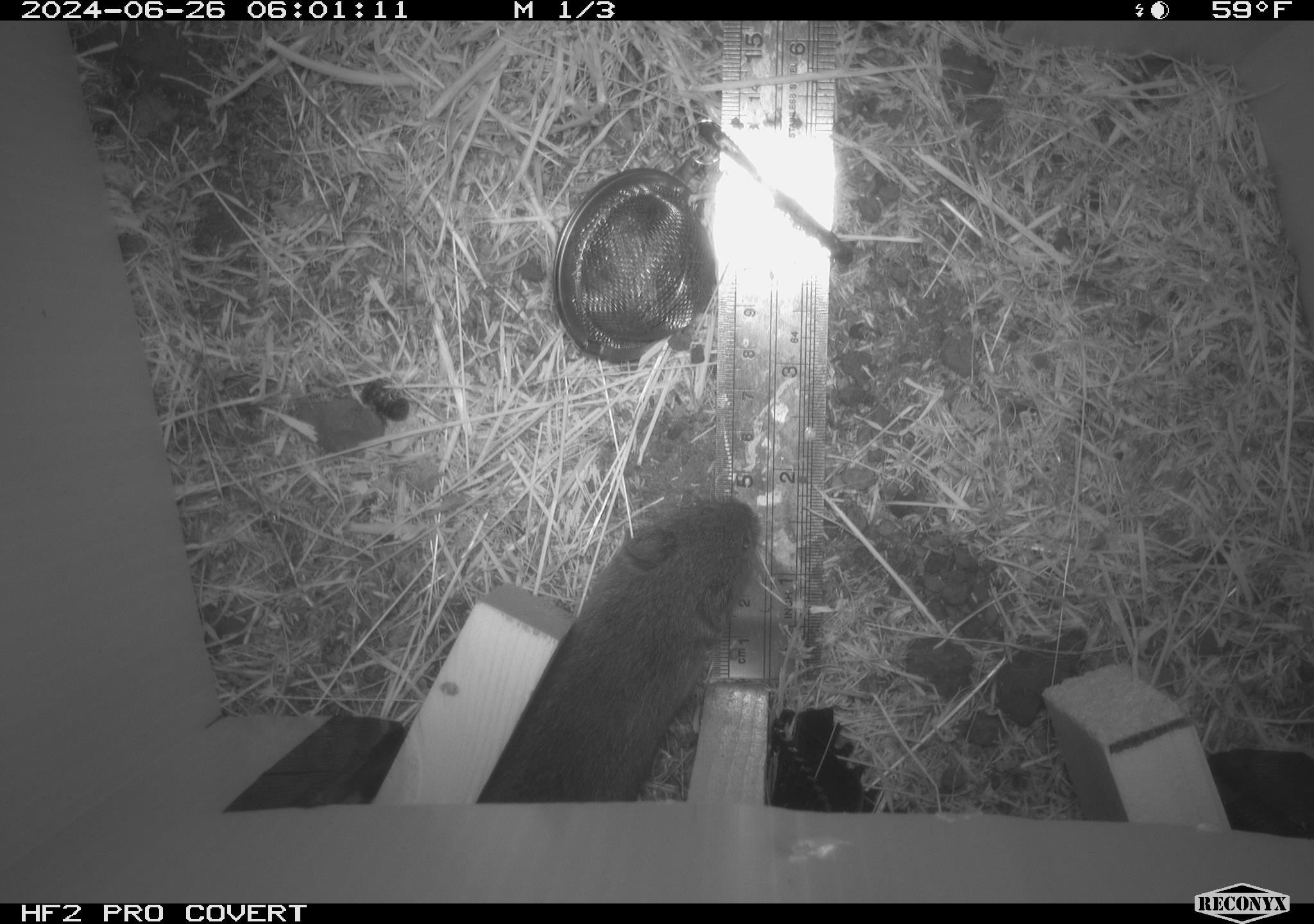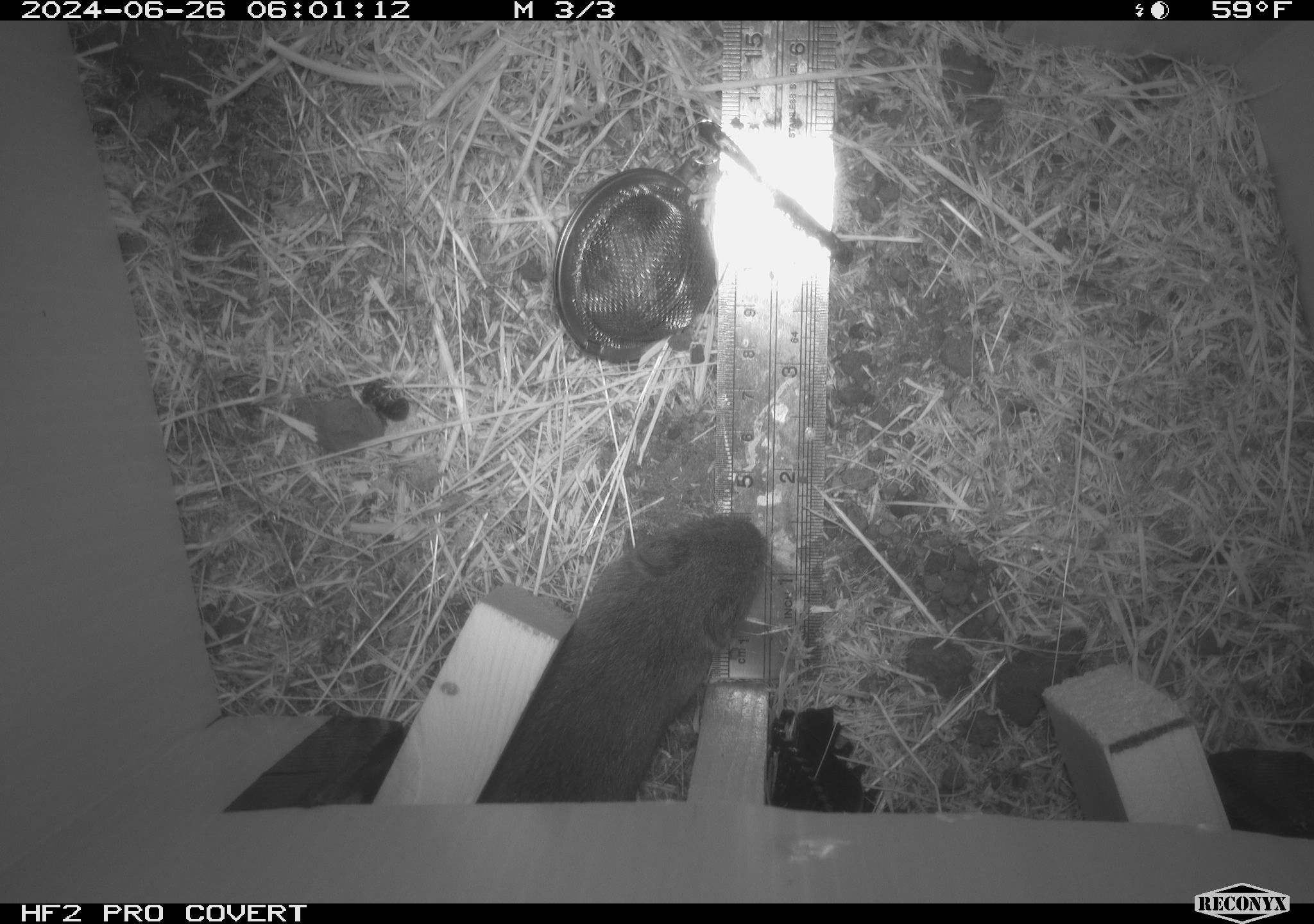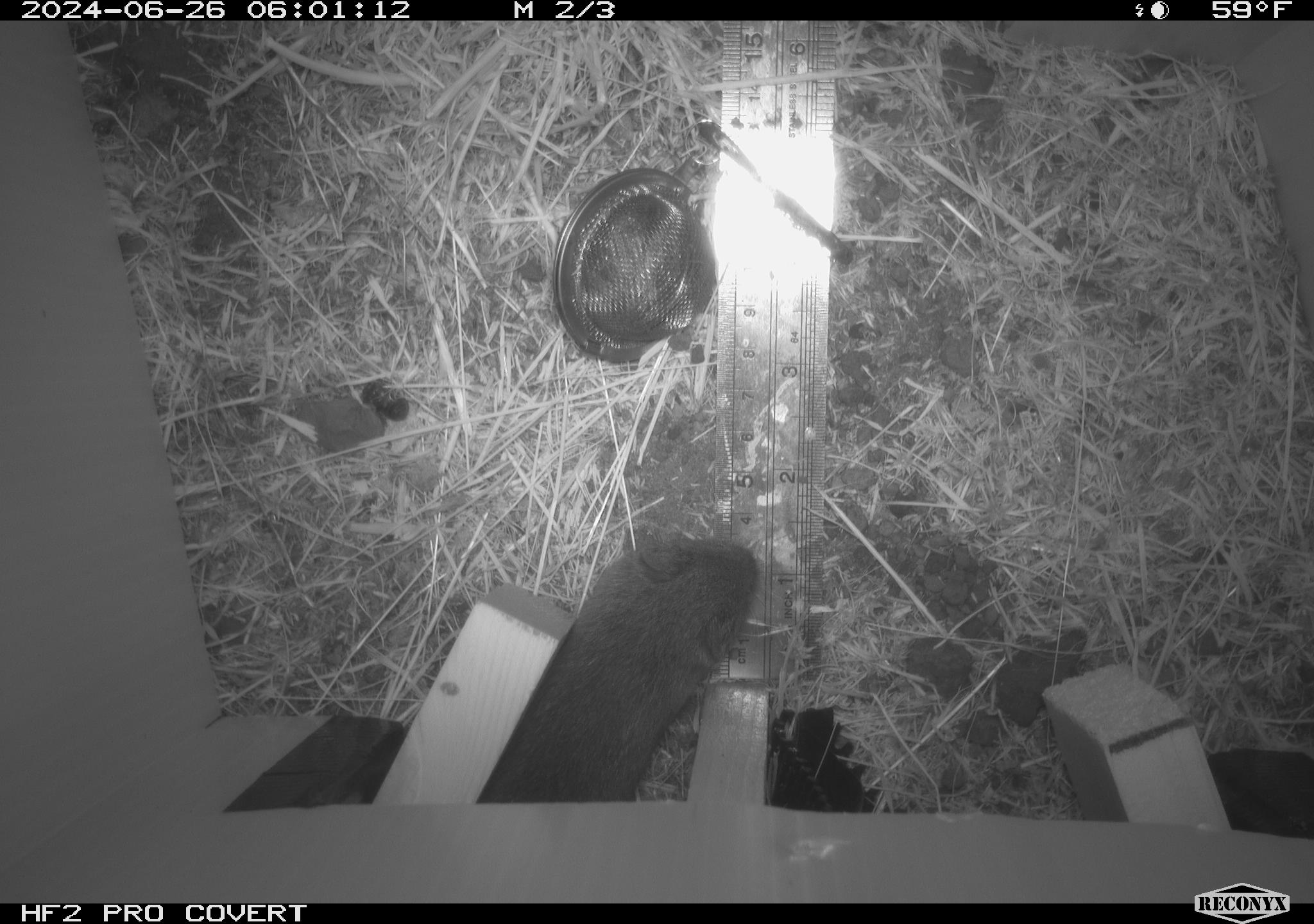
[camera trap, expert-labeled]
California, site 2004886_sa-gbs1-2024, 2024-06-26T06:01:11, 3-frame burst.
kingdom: Animalia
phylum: Chordata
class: Mammalia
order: Rodentia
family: Cricetidae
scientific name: Arvicolinae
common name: voles, lemmings, and muskrats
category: arvicolinae subfamily